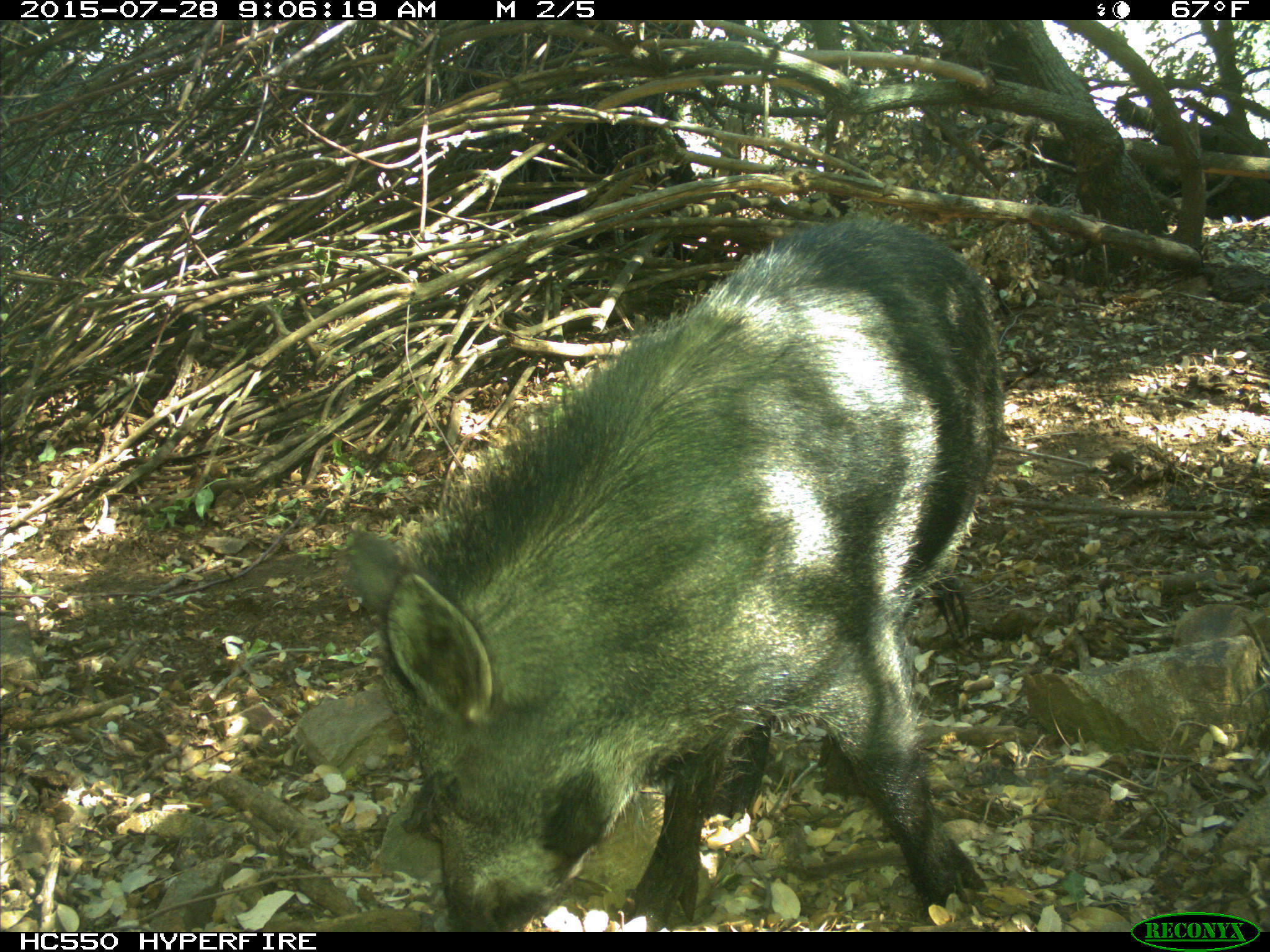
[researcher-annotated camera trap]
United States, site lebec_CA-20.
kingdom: Animalia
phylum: Chordata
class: Mammalia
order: Artiodactyla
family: Suidae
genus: Sus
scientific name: Sus scrofa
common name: wild boar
Sus scrofa (wild boar).